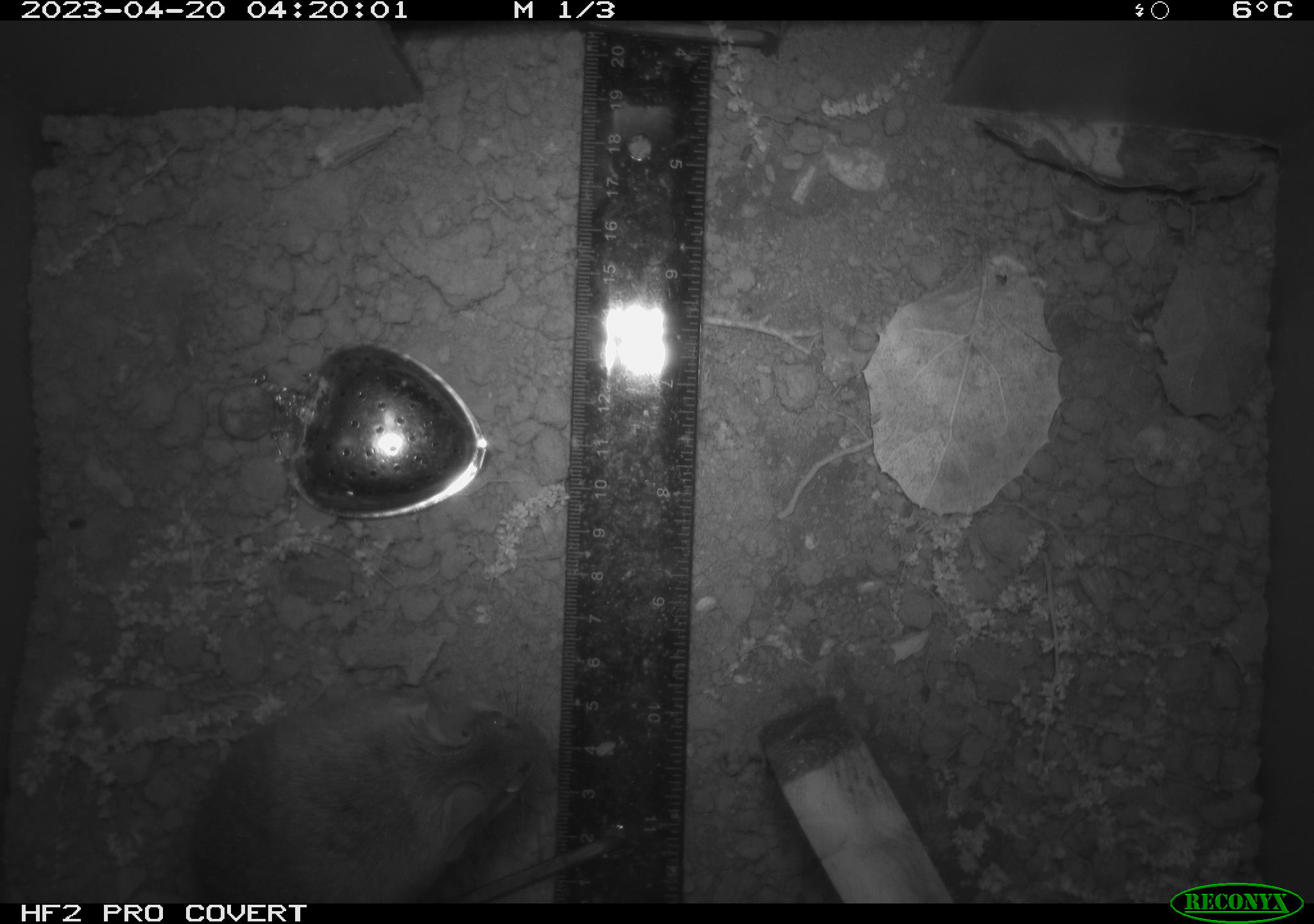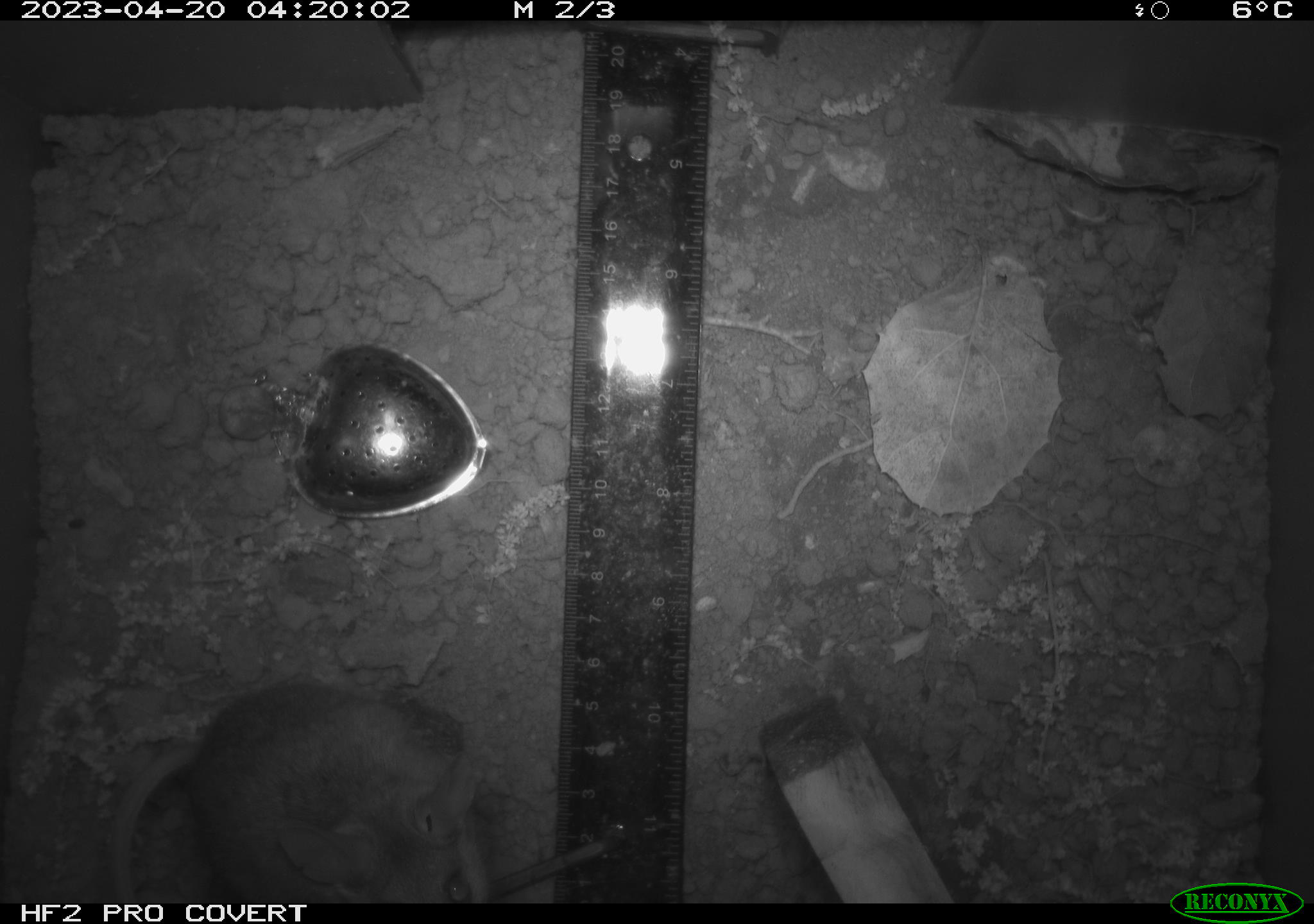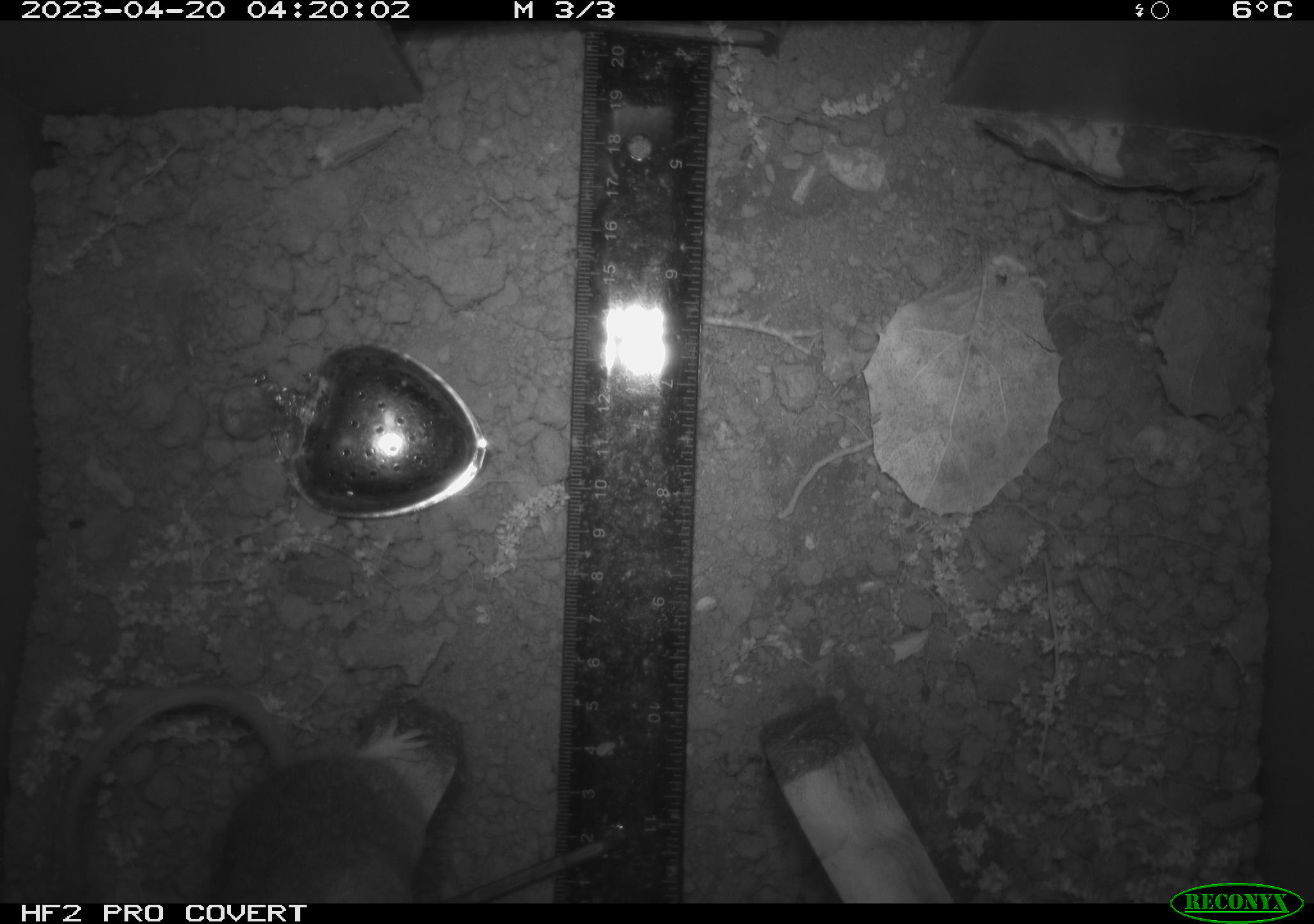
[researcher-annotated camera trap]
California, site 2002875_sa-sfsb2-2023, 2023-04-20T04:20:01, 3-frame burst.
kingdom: Animalia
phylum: Chordata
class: Mammalia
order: Rodentia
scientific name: Rodentia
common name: mouse species